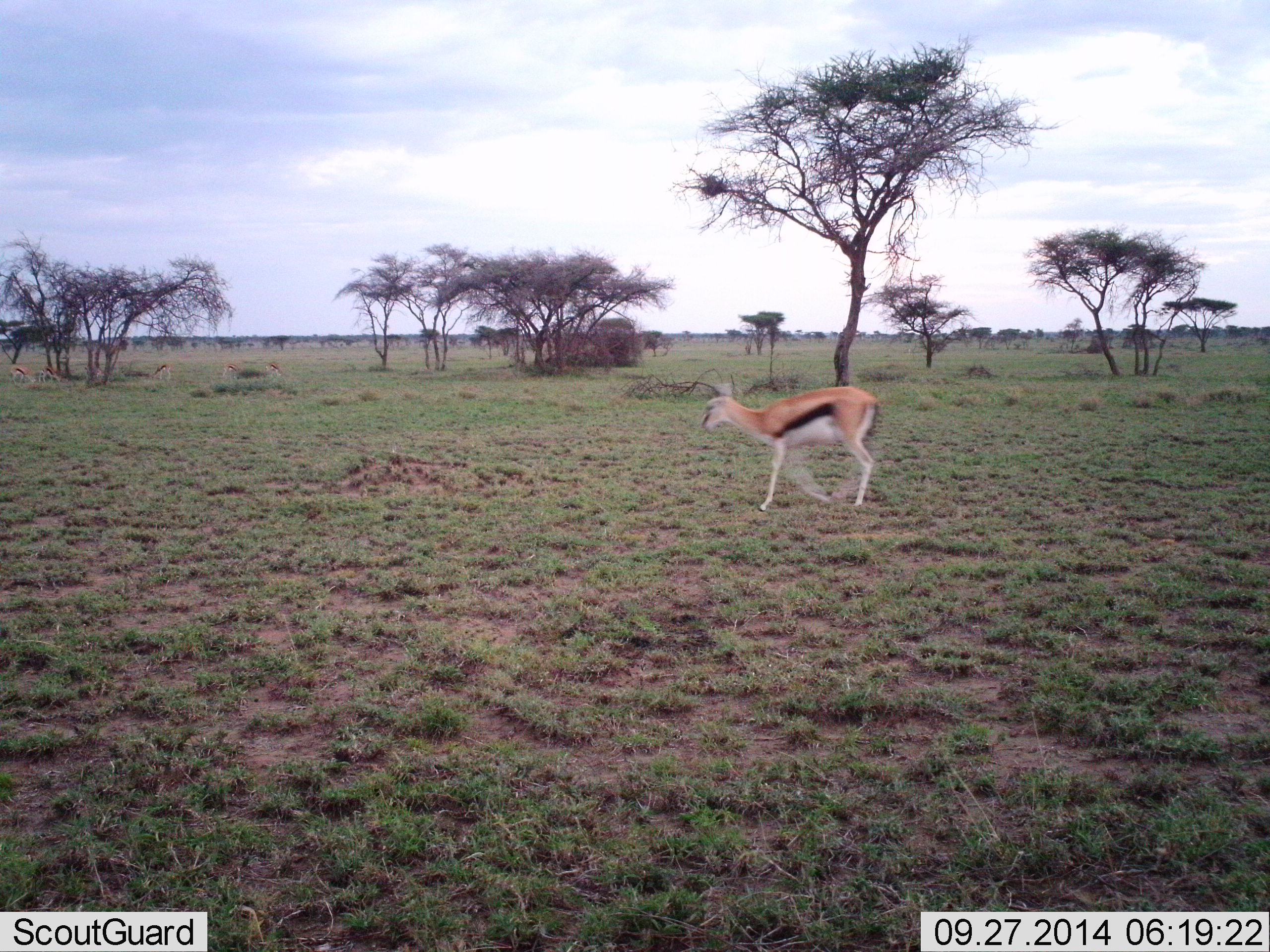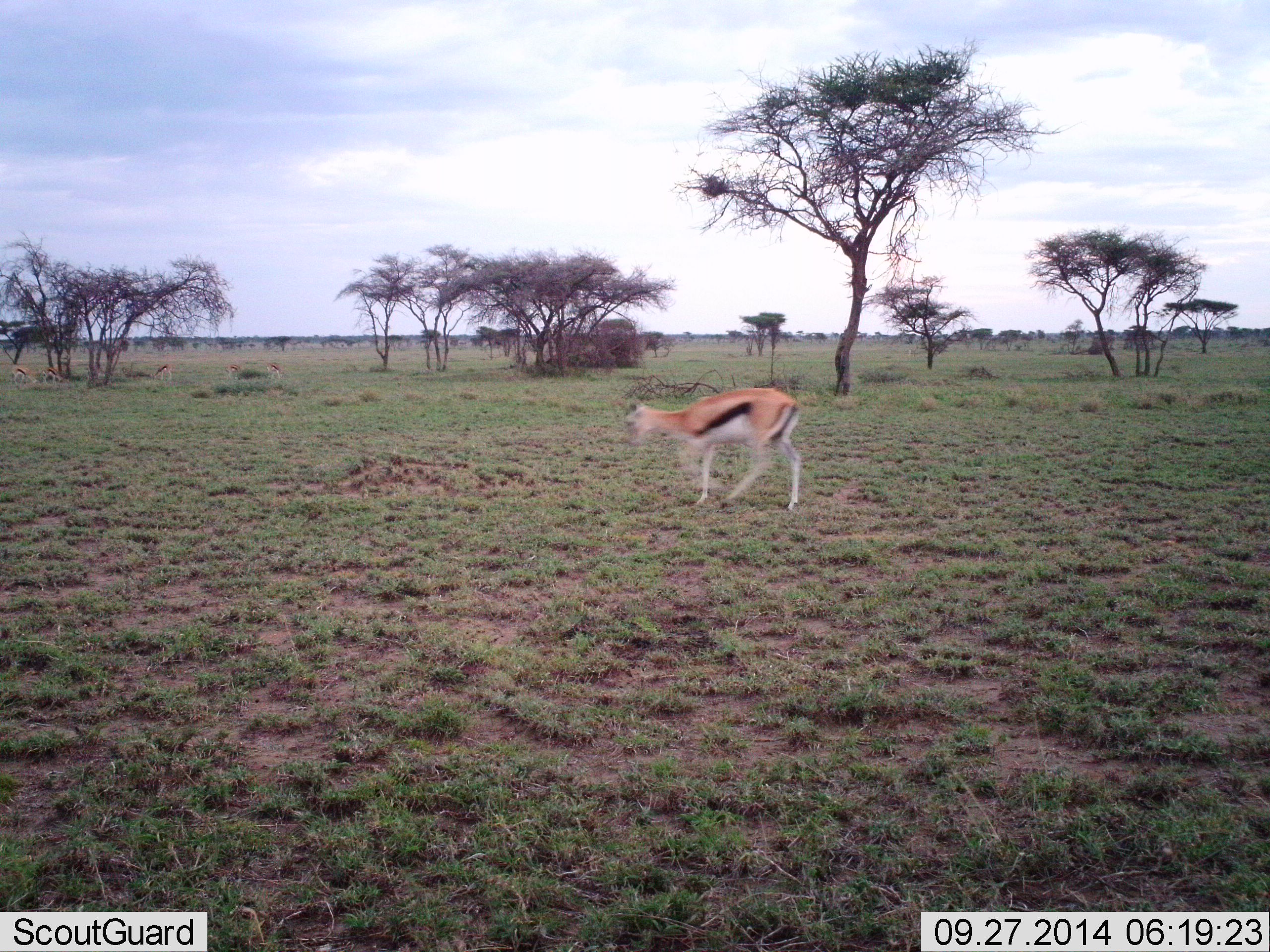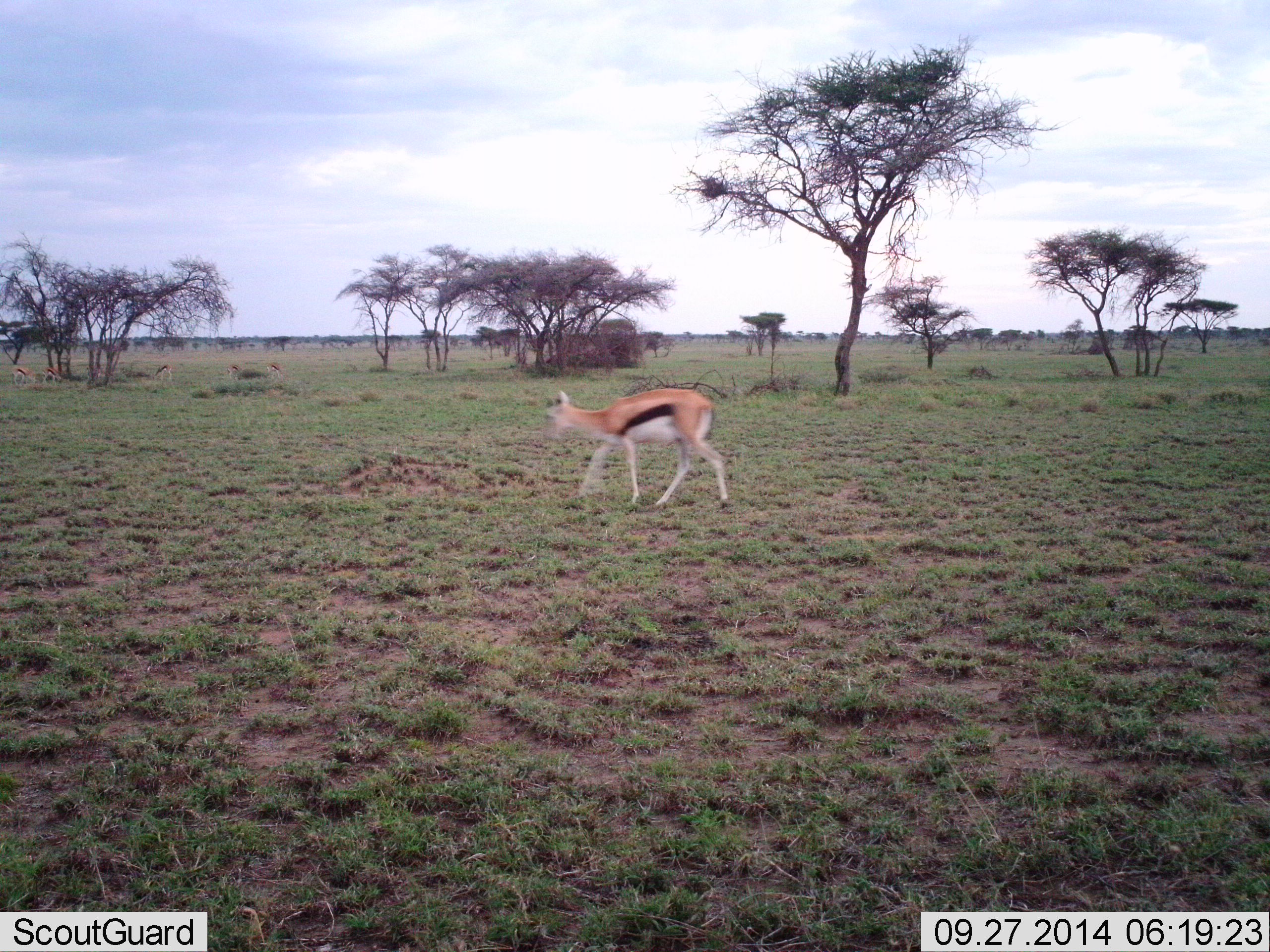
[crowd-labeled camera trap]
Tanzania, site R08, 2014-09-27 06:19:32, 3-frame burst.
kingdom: Animalia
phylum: Chordata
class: Mammalia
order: Artiodactyla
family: Bovidae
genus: Eudorcas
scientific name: Eudorcas thomsonii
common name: thomson's gazelle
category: gazellethomsons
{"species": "gazellethomsons (thomson's gazelle) (Eudorcas thomsonii)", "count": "1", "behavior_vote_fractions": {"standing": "30%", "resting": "0%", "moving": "90%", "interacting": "0%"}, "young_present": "0%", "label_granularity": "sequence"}